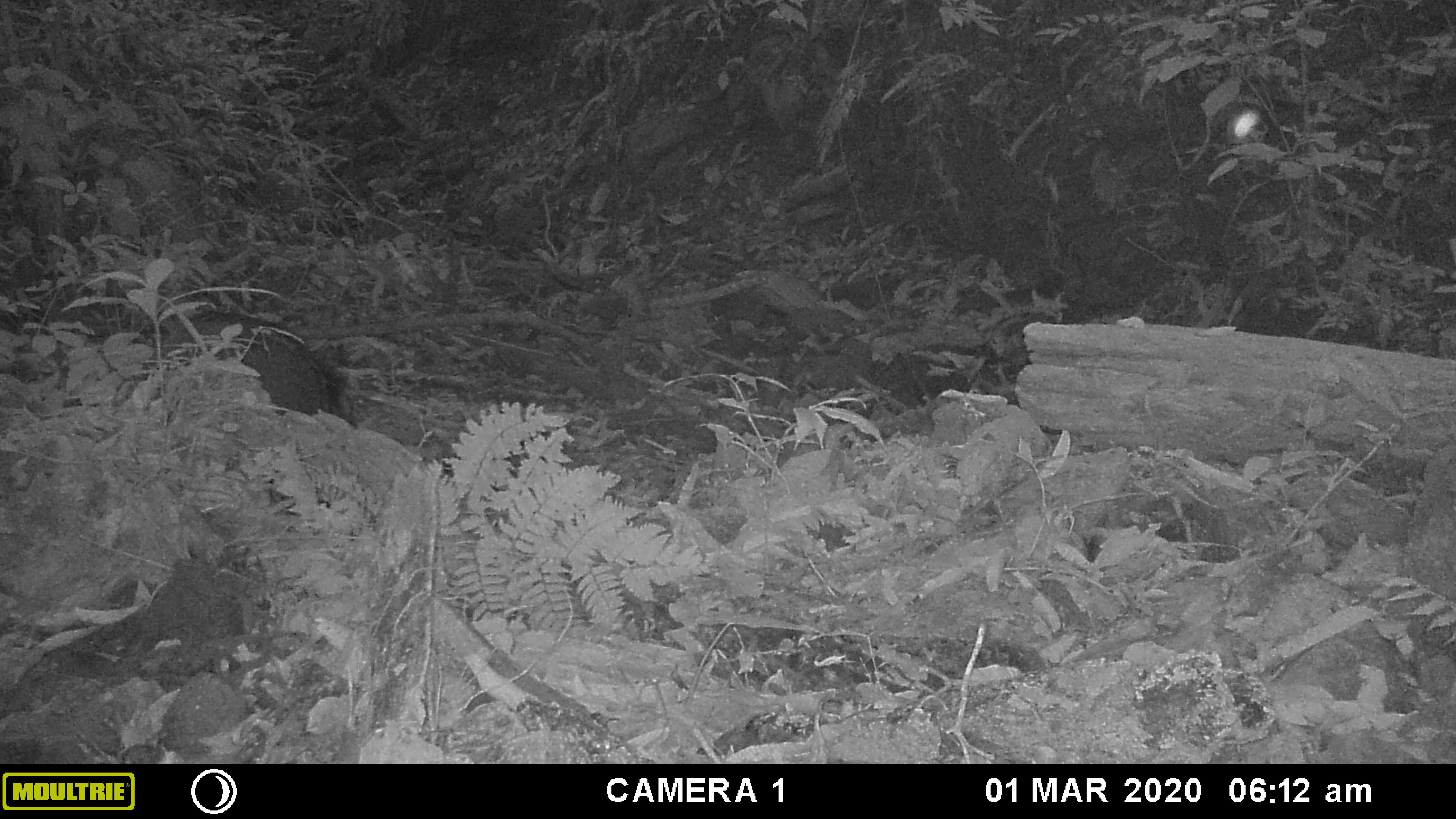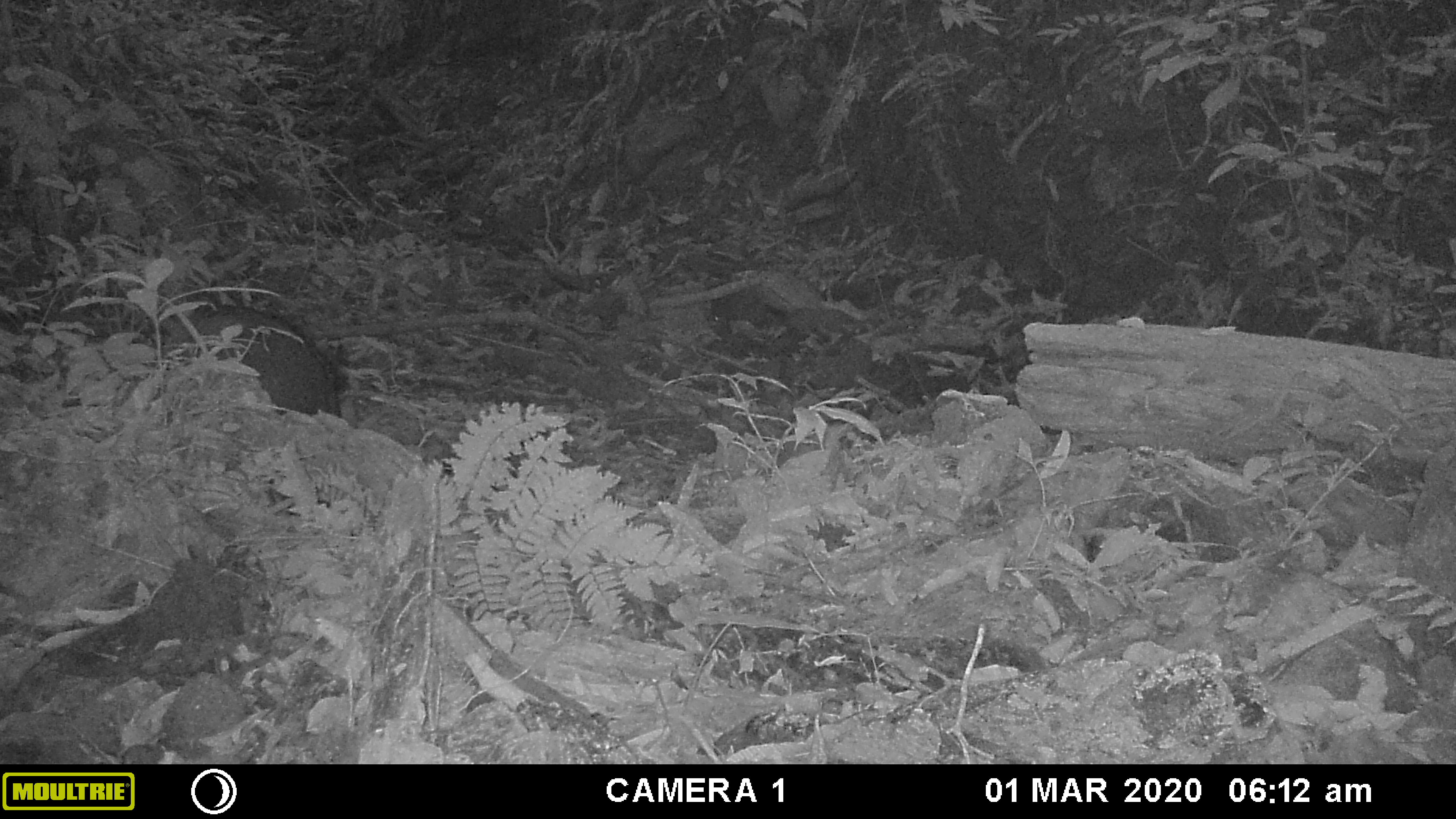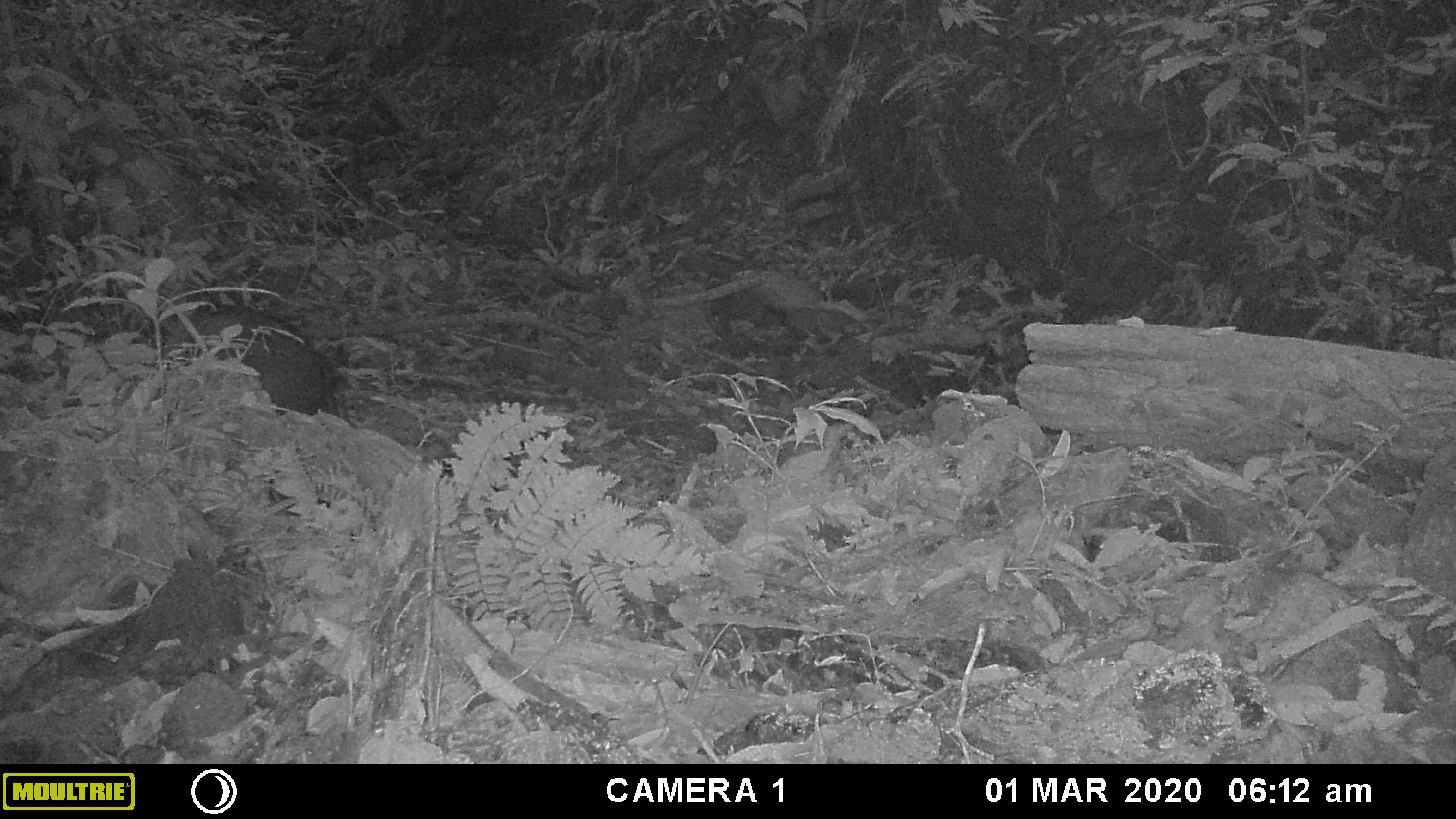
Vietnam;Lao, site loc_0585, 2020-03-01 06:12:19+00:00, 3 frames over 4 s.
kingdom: Animalia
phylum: Chordata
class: Mammalia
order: Artiodactyla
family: Suidae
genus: Sus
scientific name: Sus scrofa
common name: eurasian wild pig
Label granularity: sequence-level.